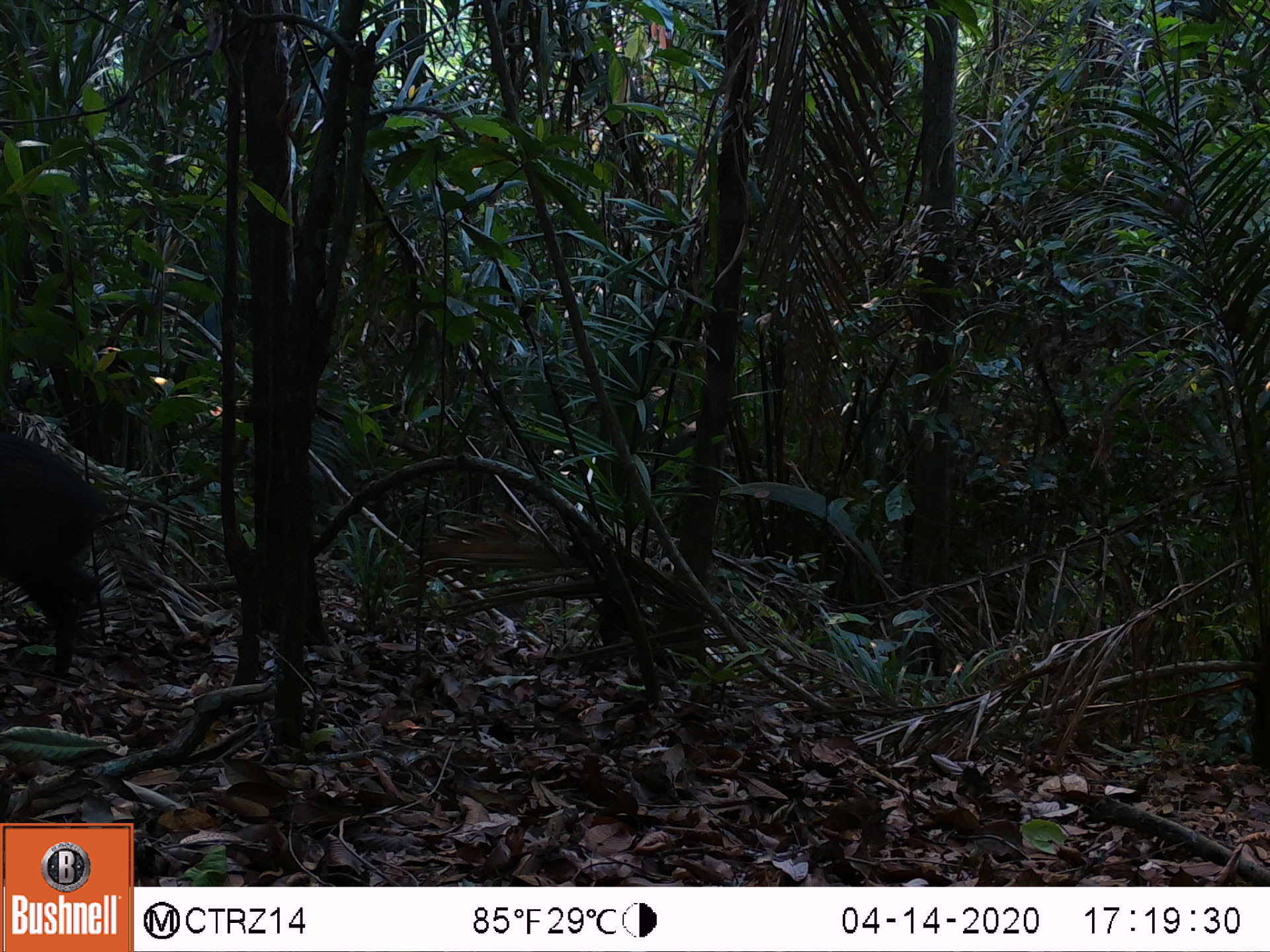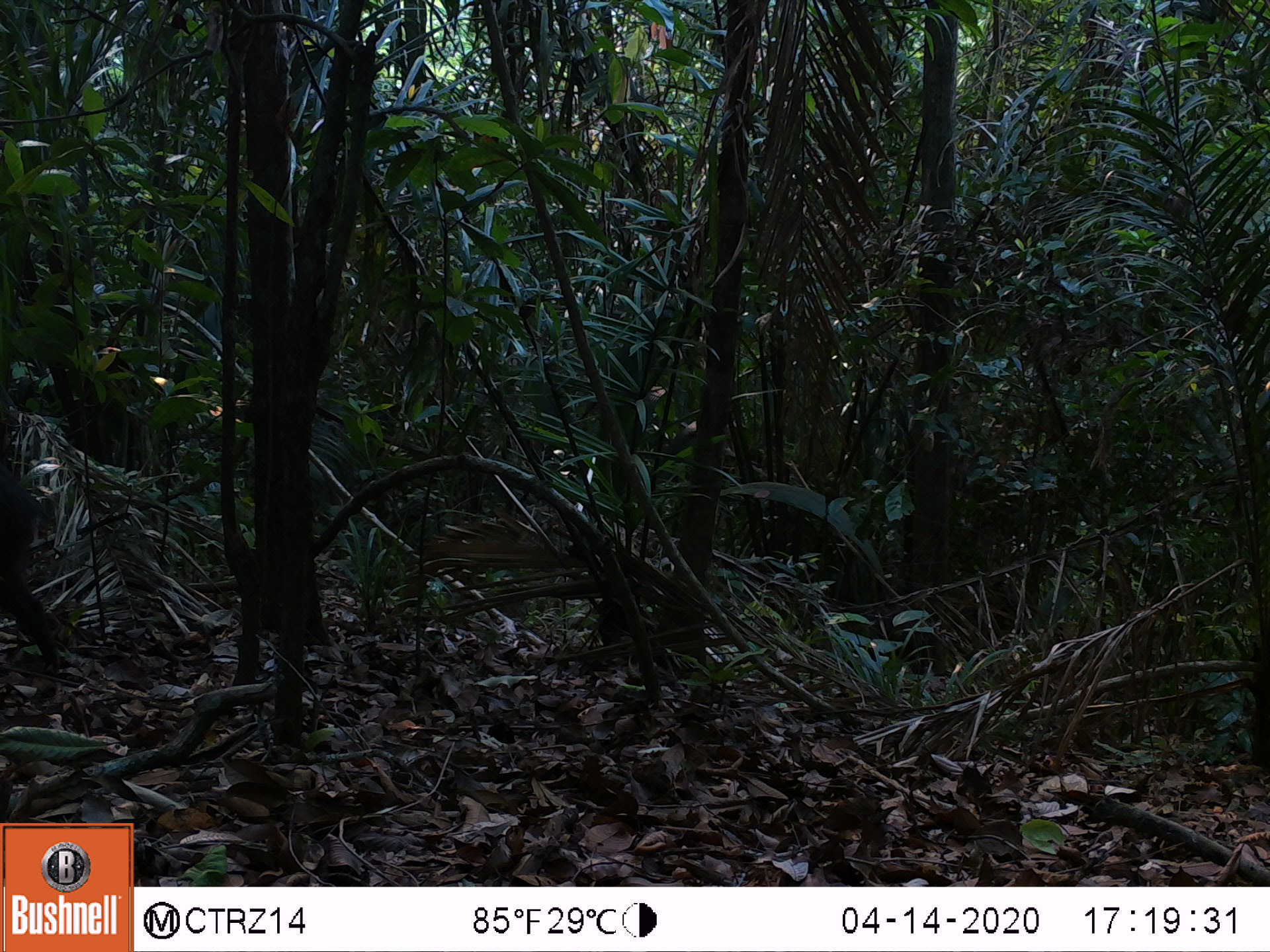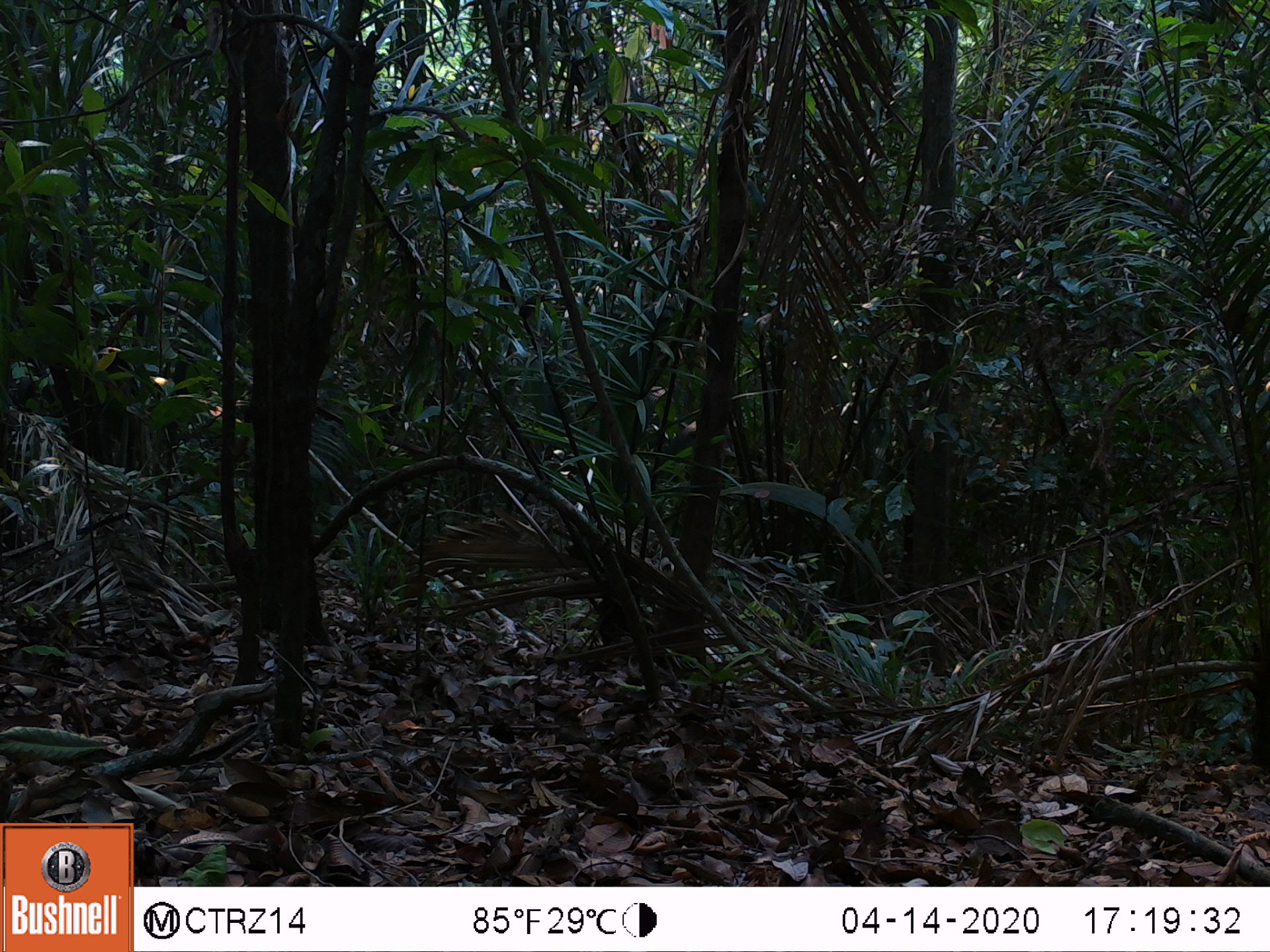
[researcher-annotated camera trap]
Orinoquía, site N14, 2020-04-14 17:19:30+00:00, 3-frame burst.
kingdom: Animalia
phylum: Chordata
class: Mammalia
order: Artiodactyla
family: Tayassuidae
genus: Pecari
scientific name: Pecari tajacu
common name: collared peccary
Collared peccary (Pecari tajacu).